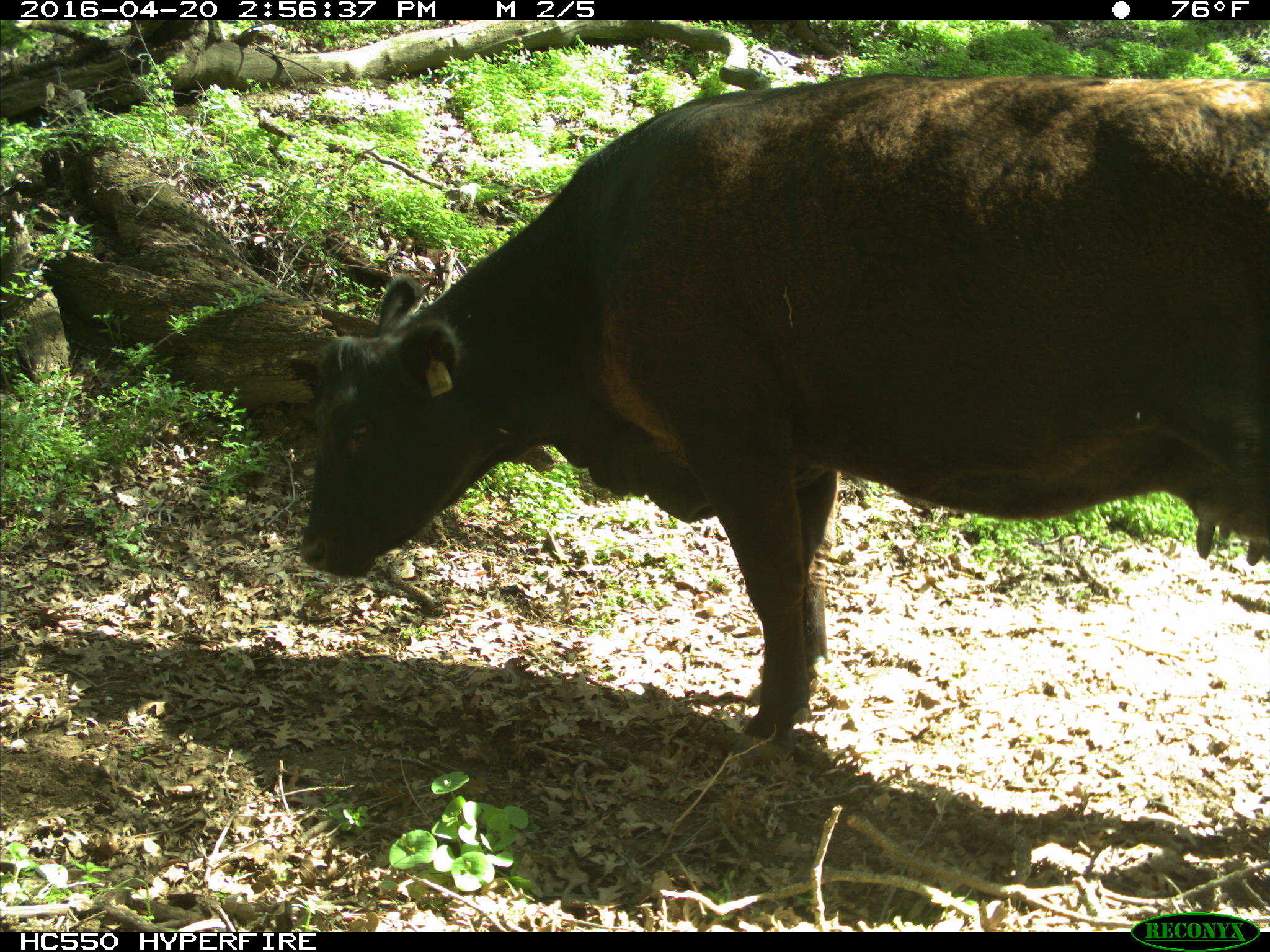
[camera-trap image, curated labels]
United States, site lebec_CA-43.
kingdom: Animalia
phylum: Chordata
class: Mammalia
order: Artiodactyla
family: Bovidae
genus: Bos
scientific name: Bos taurus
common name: domestic cow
Bos taurus (domestic cow).